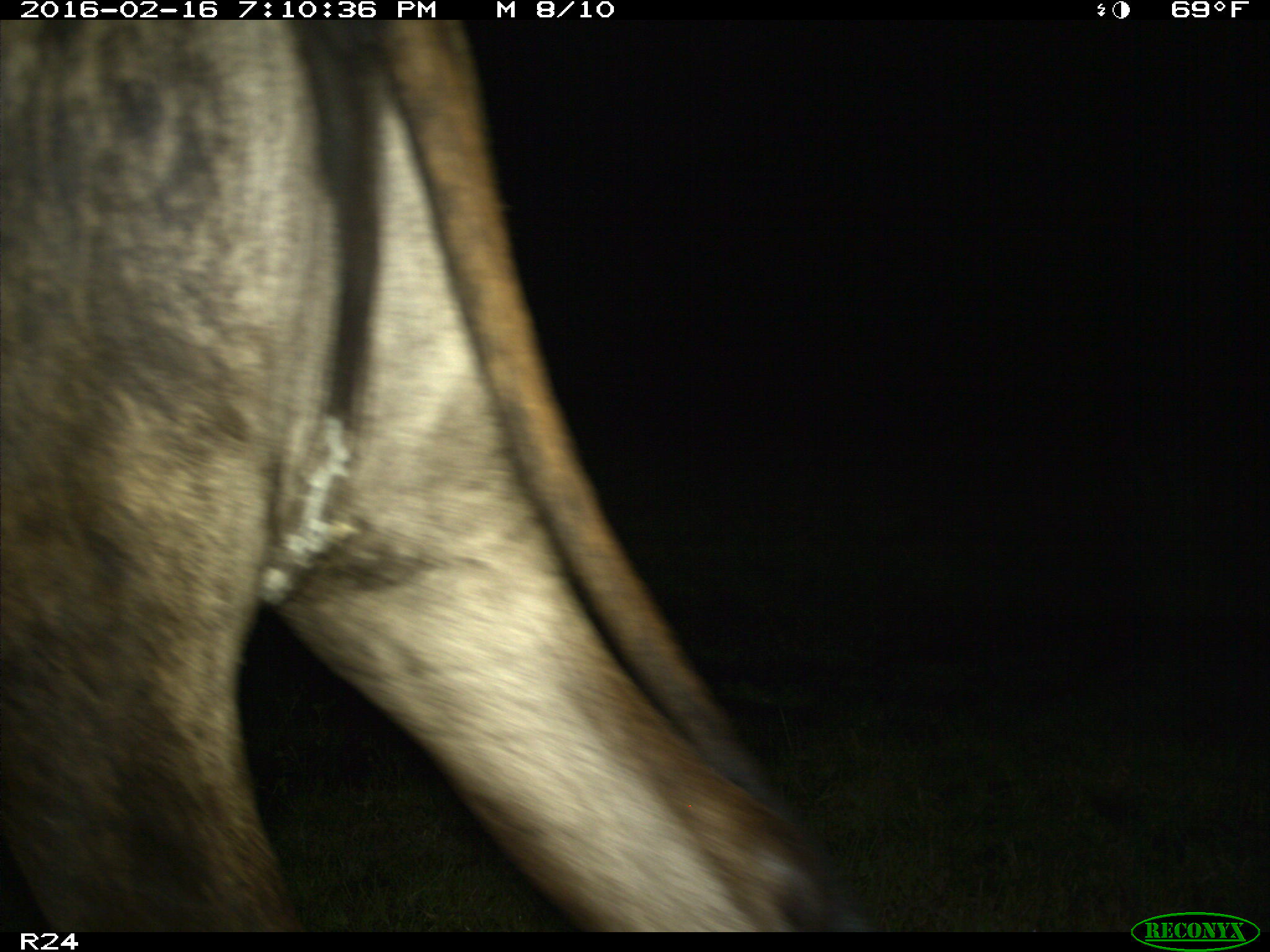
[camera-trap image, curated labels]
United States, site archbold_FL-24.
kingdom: Animalia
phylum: Chordata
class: Mammalia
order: Artiodactyla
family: Bovidae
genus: Bos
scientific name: Bos taurus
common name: domestic cow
Bos taurus (domestic cow).